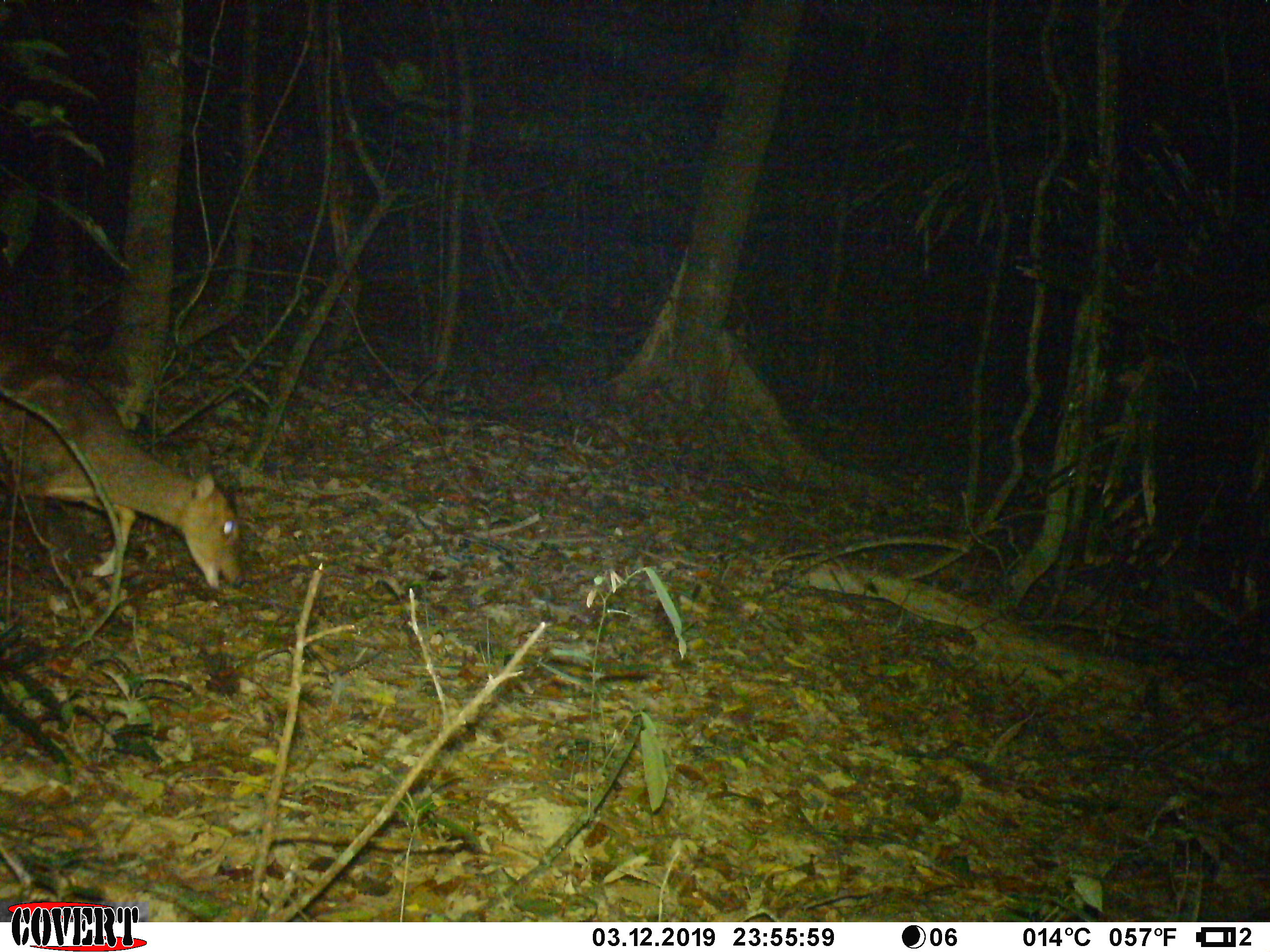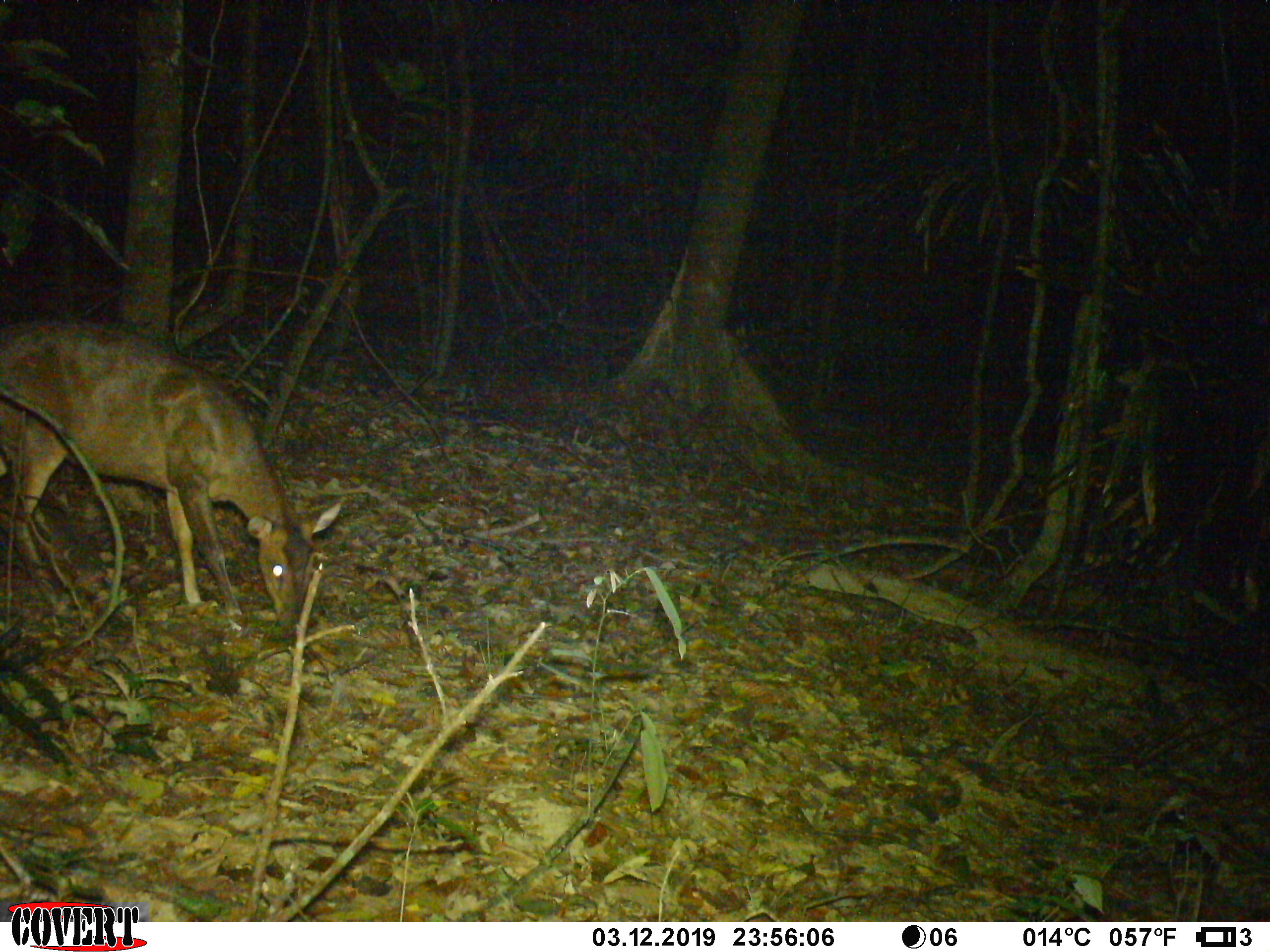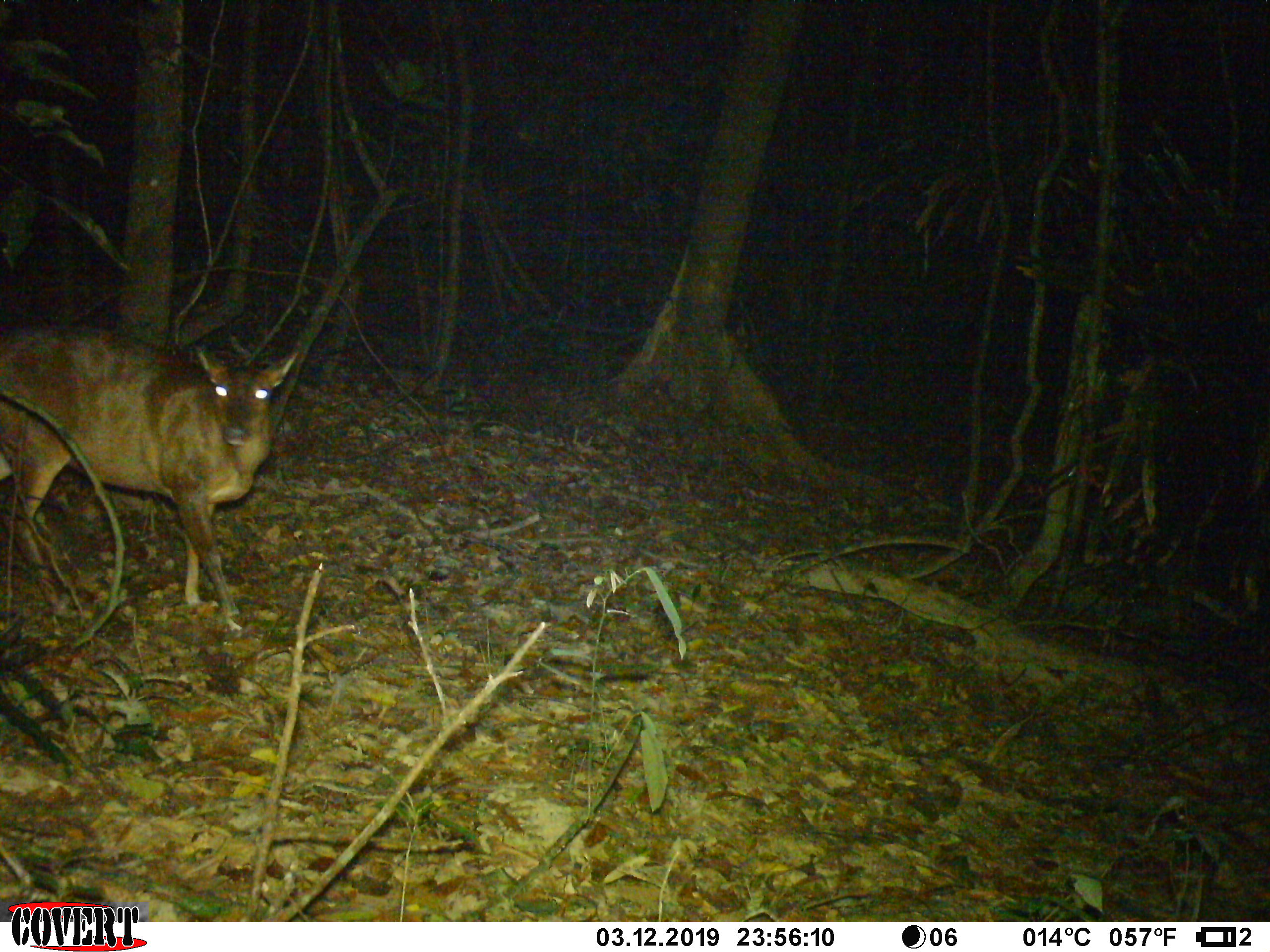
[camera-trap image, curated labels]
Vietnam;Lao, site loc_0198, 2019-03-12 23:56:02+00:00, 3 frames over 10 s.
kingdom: Animalia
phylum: Chordata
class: Mammalia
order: Artiodactyla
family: Cervidae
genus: Muntiacus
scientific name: Muntiacus vuquangensis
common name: large-antlered muntjac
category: large antlered muntjac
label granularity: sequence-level